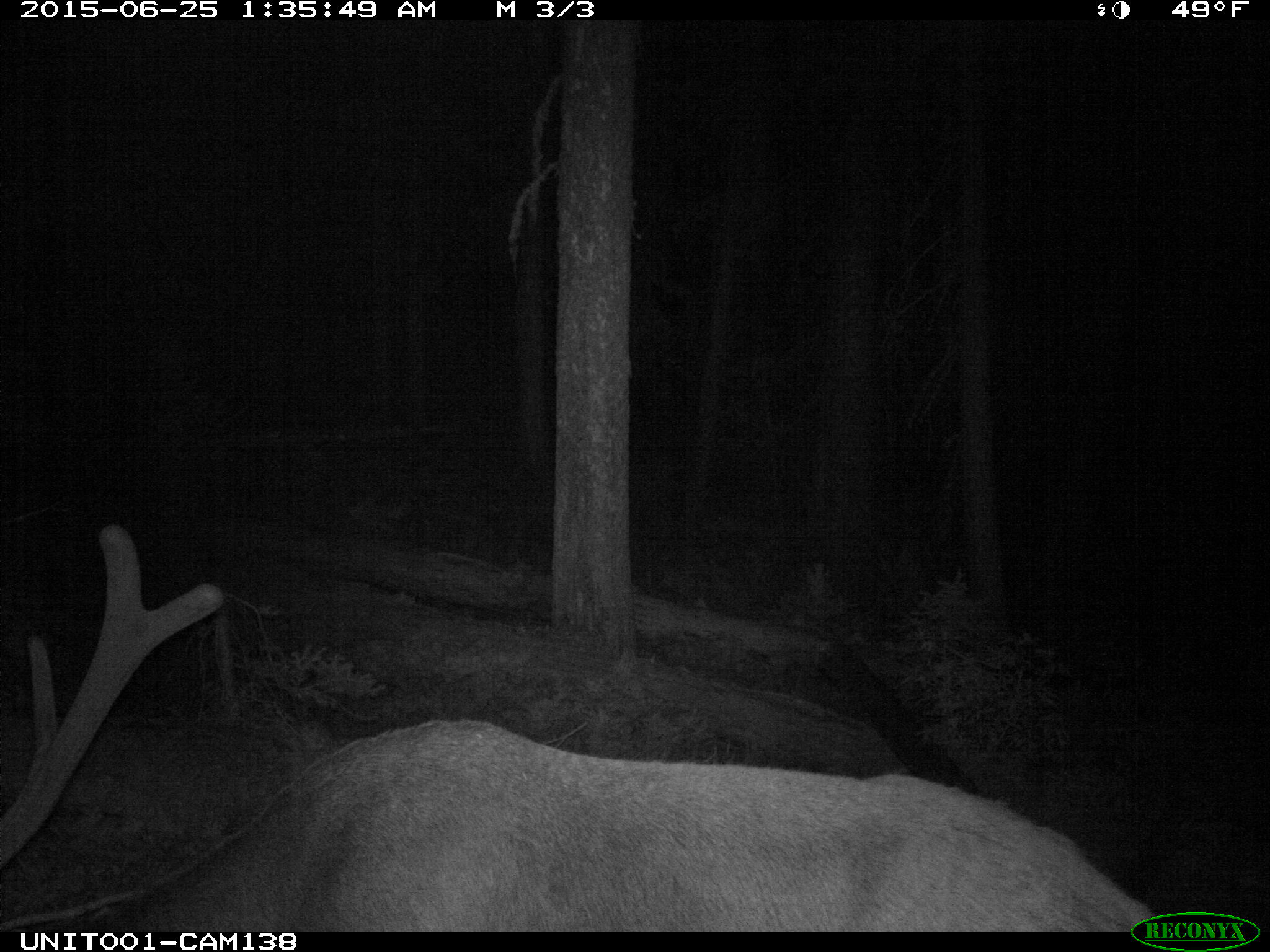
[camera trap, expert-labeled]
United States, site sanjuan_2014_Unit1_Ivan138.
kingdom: Animalia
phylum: Chordata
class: Mammalia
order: Artiodactyla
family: Cervidae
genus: Cervus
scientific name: Cervus elaphus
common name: red deer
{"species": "Cervus elaphus (red deer)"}